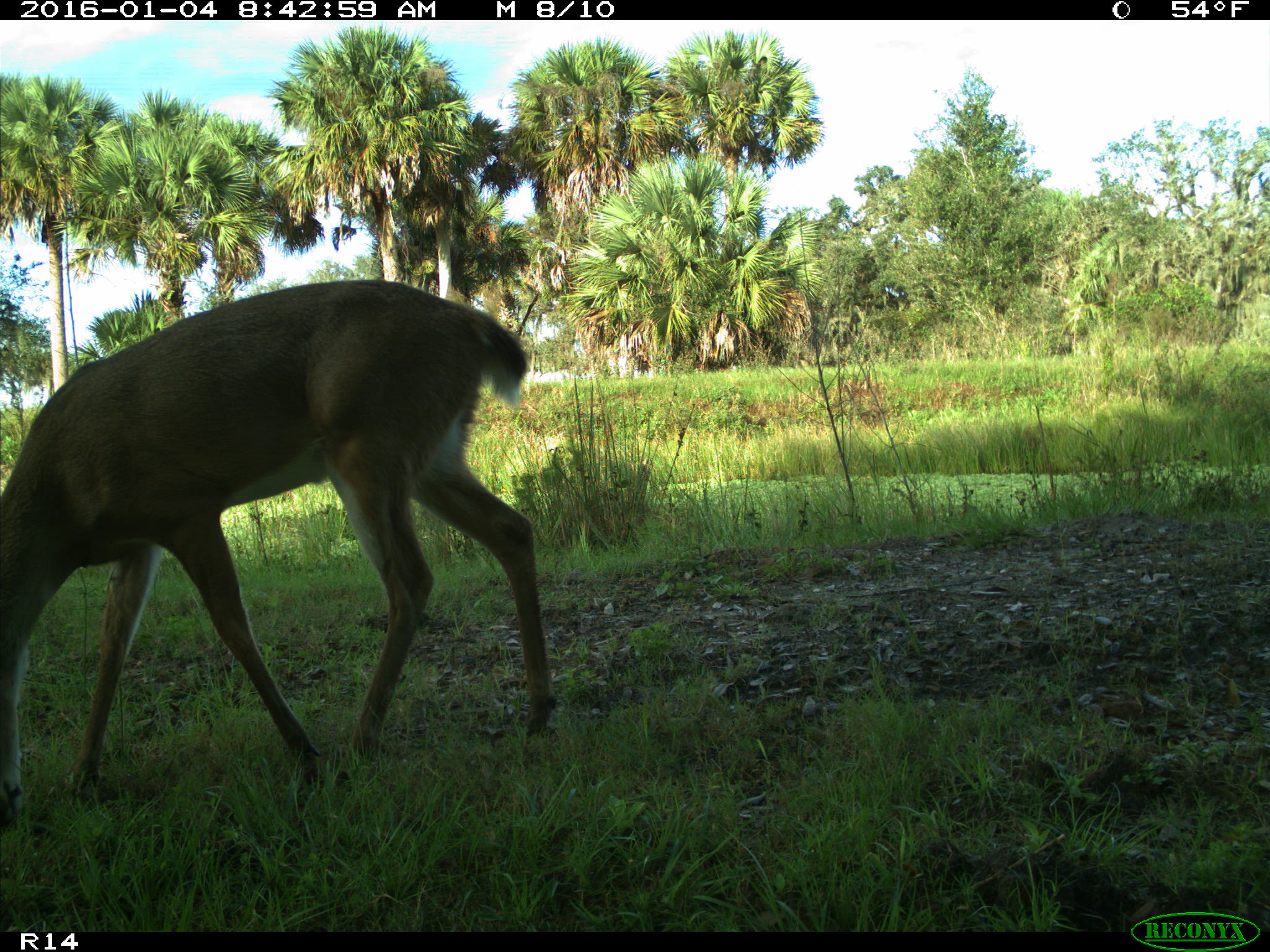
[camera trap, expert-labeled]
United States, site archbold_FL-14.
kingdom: Animalia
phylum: Chordata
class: Mammalia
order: Artiodactyla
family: Cervidae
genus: Odocoileus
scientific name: Odocoileus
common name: deer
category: unidentified deer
Unidentified deer (deer) (Odocoileus).